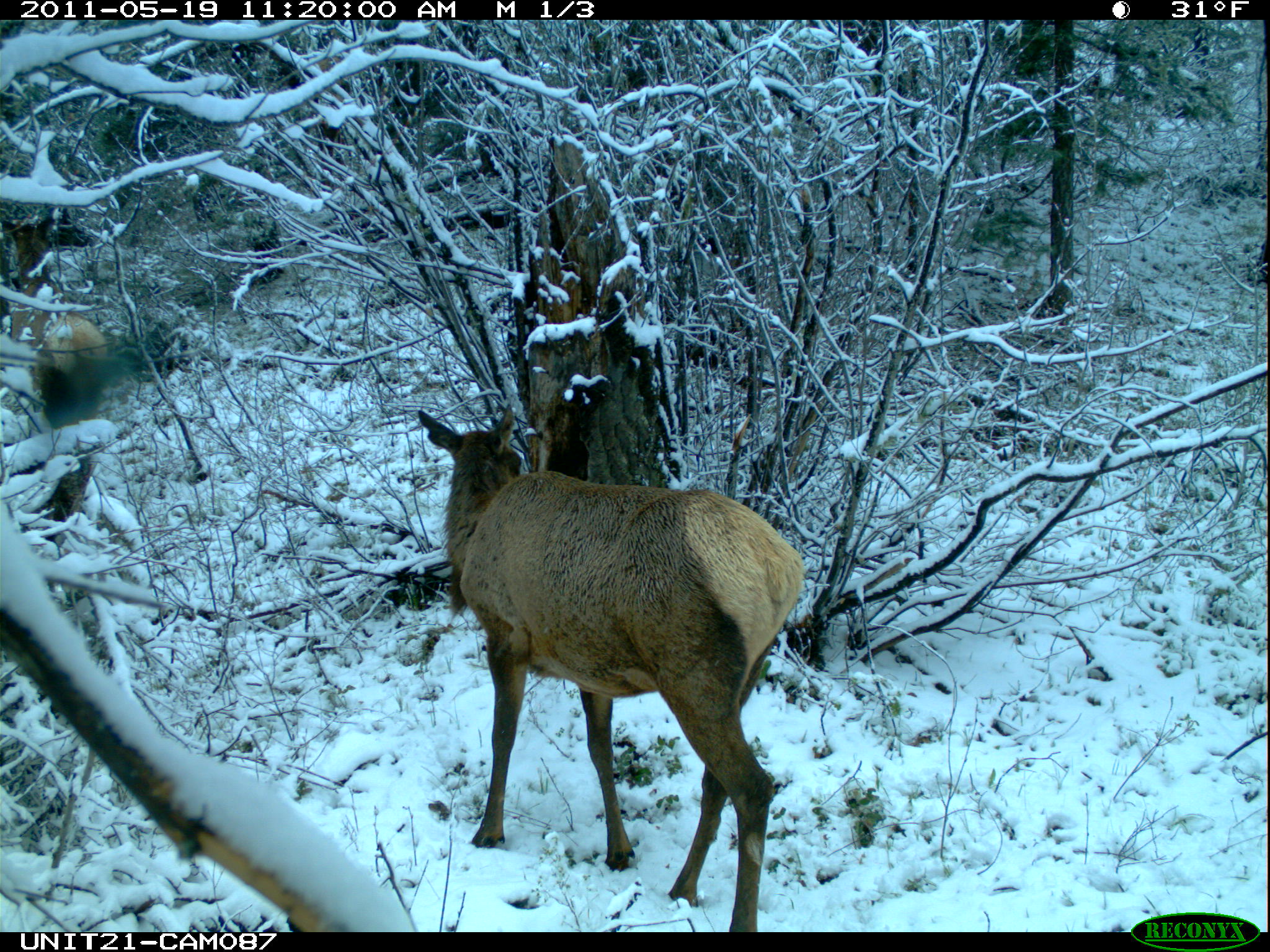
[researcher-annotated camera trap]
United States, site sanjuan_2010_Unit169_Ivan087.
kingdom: Animalia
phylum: Chordata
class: Mammalia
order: Artiodactyla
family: Cervidae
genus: Cervus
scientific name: Cervus elaphus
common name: red deer